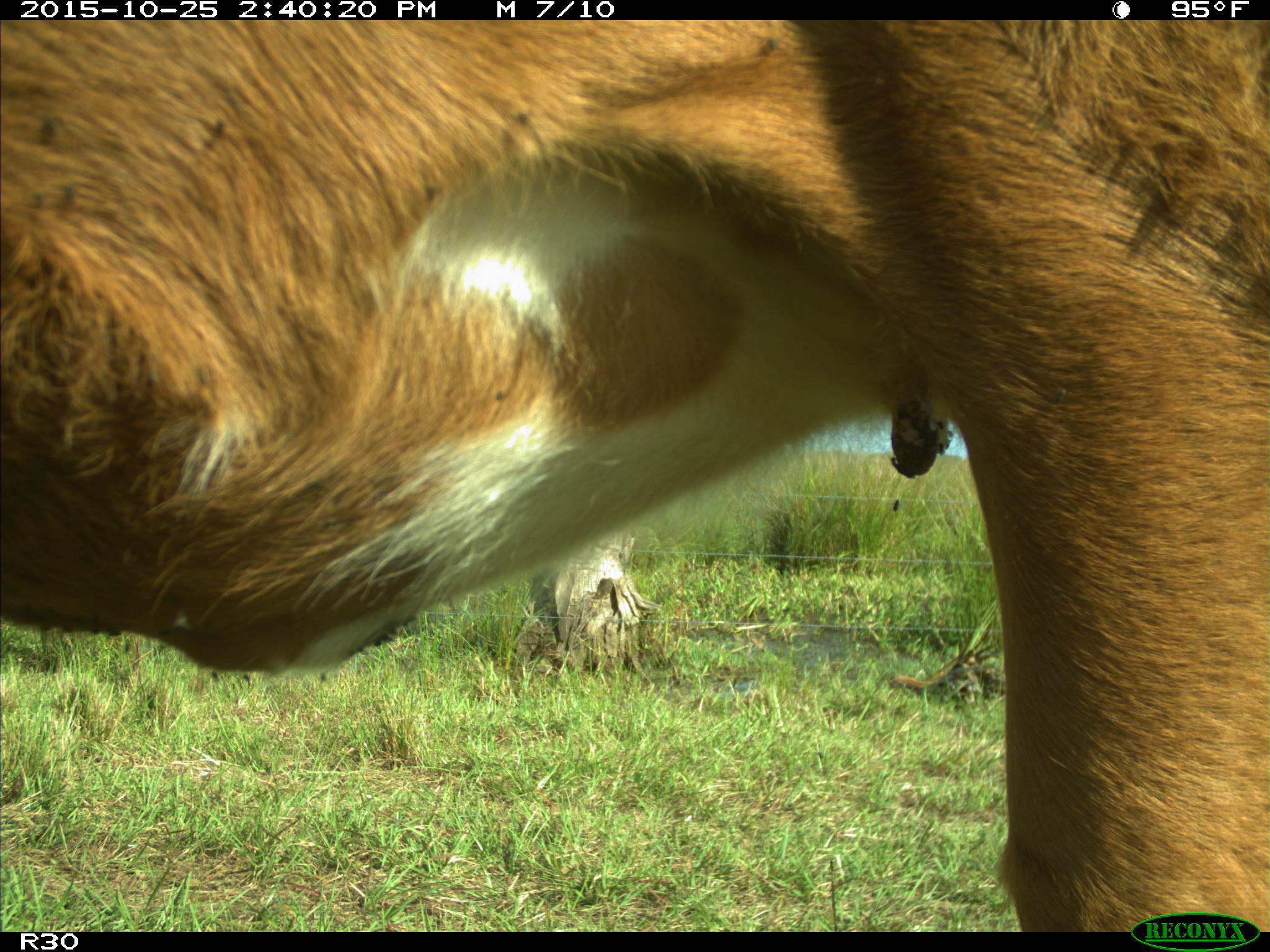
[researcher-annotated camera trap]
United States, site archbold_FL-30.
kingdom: Animalia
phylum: Chordata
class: Mammalia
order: Artiodactyla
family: Bovidae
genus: Bos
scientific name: Bos taurus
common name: domestic cow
Bos taurus (domestic cow).